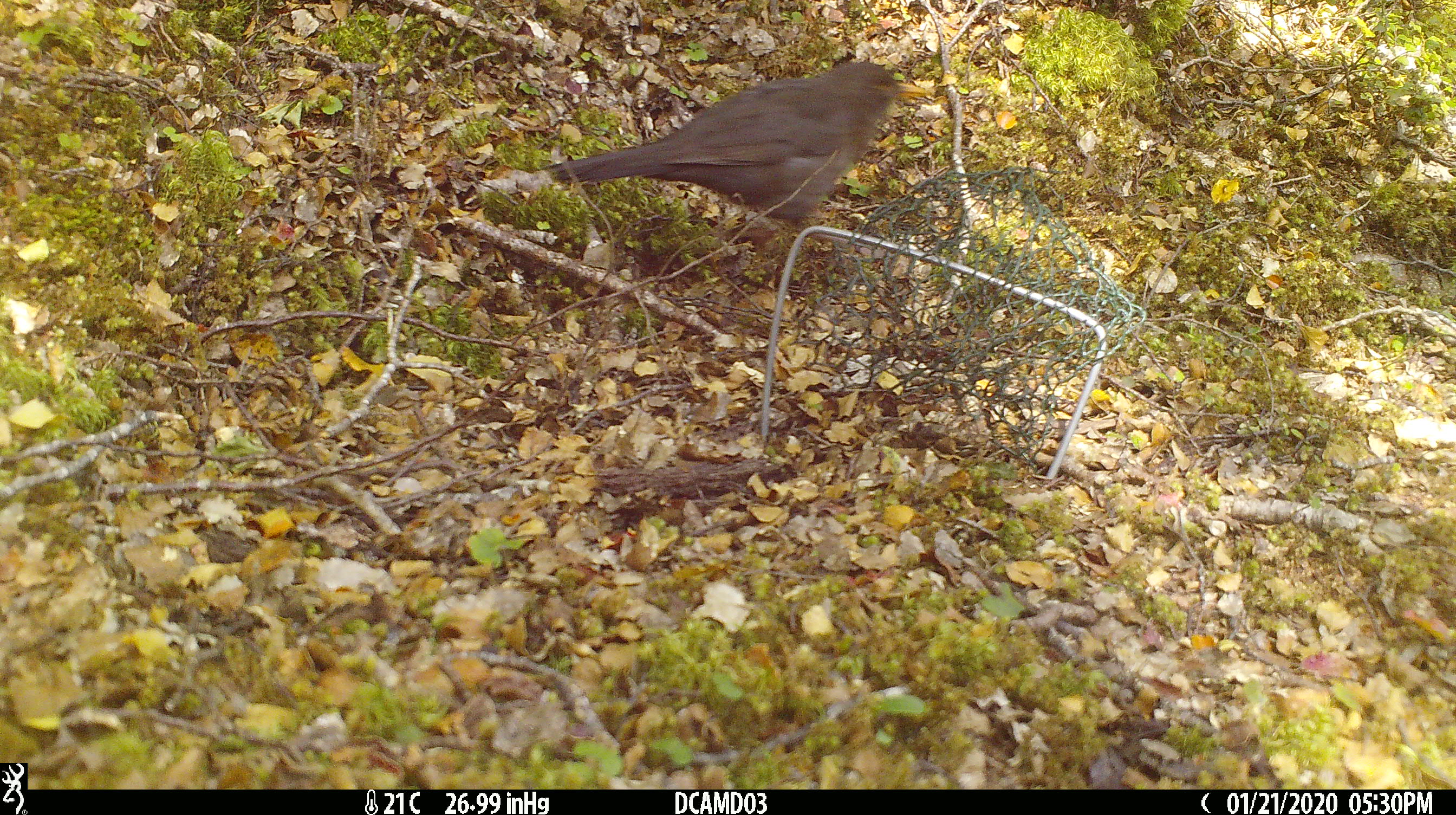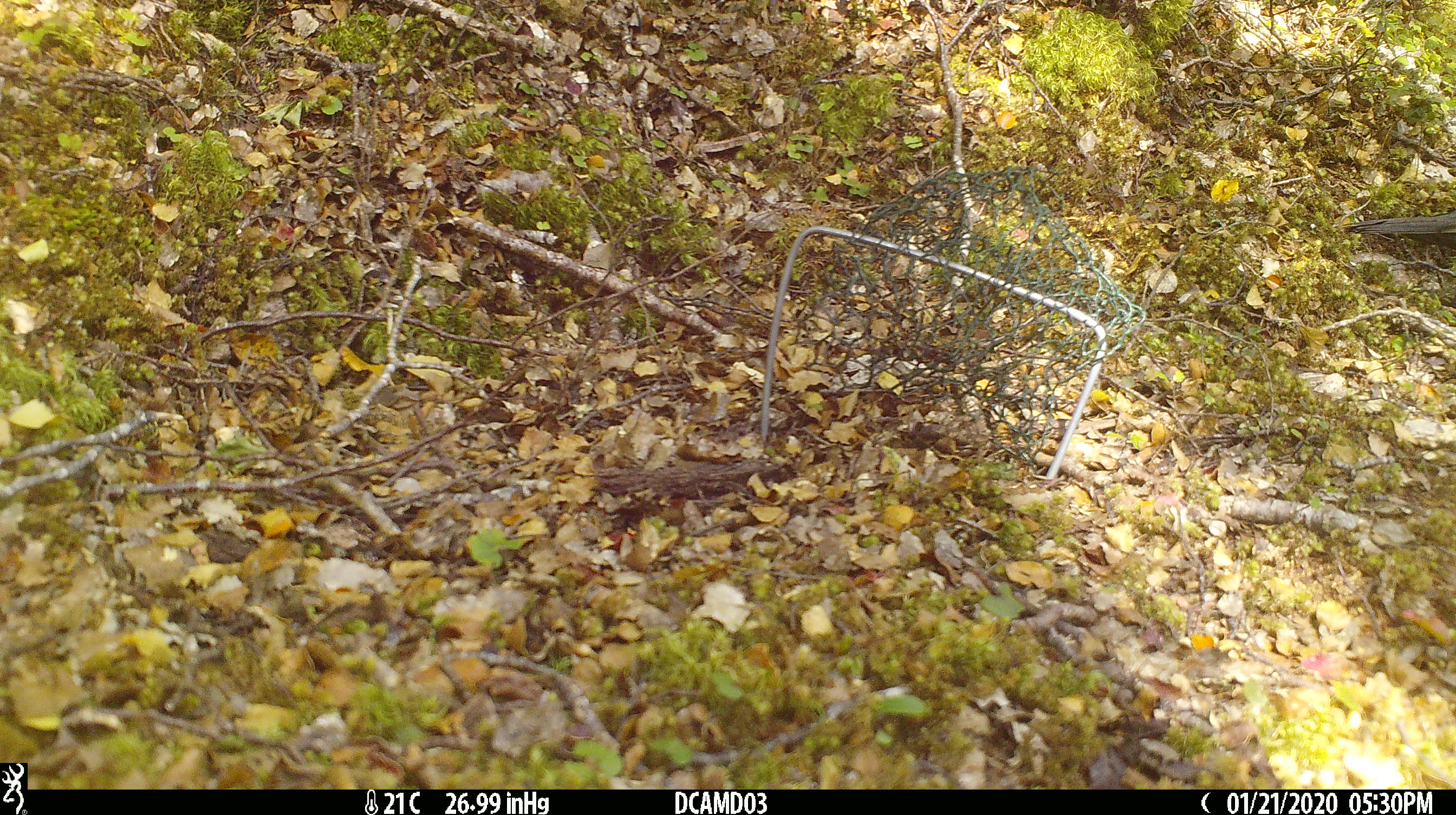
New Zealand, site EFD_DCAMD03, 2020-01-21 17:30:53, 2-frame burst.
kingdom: Animalia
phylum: Chordata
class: Aves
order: Passeriformes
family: Turdidae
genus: Turdus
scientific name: Turdus merula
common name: eurasian blackbird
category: blackbird